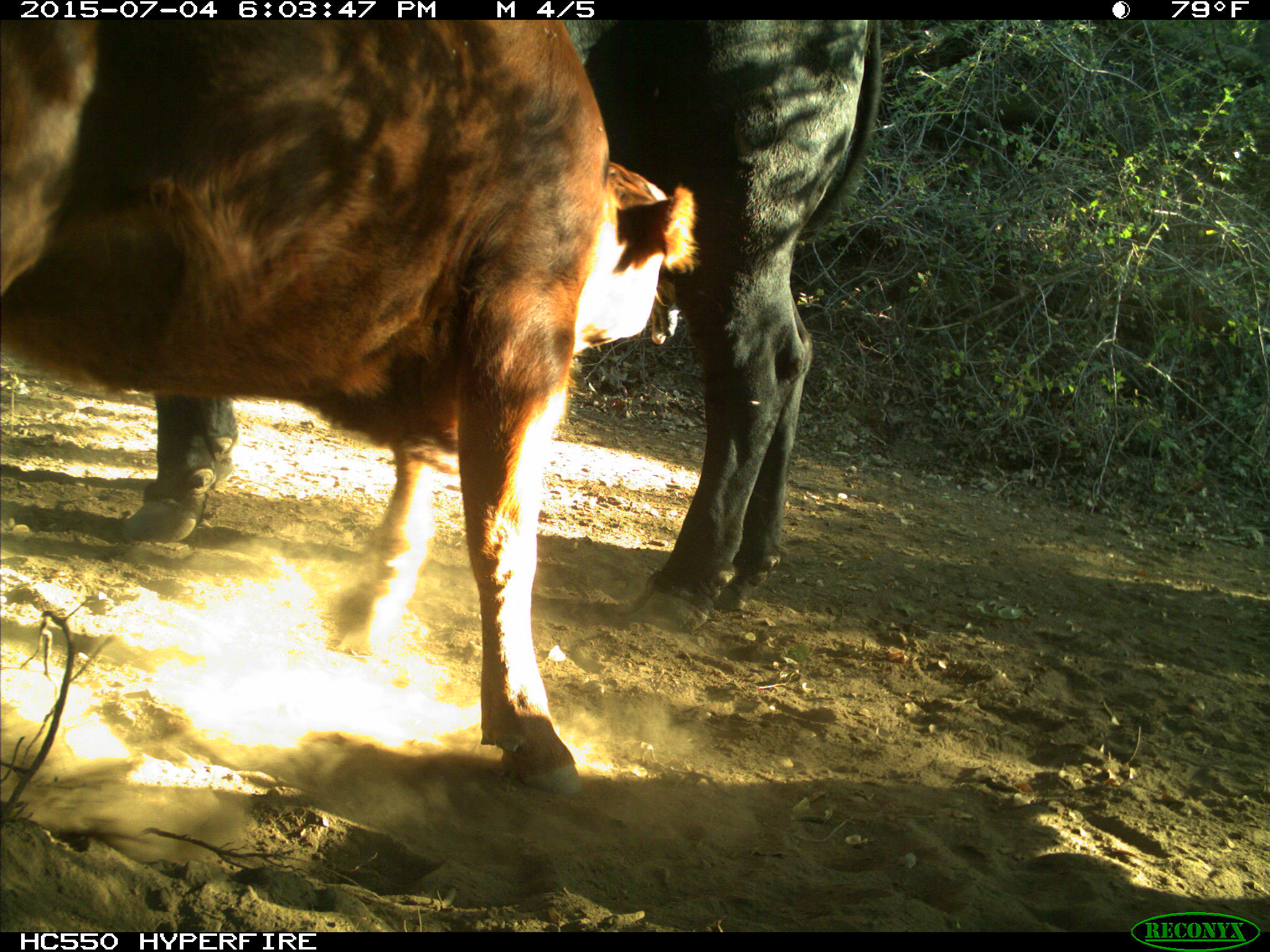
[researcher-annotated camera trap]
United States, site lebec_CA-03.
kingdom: Animalia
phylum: Chordata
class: Mammalia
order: Artiodactyla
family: Bovidae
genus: Bos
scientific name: Bos taurus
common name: domestic cow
Bos taurus (domestic cow).